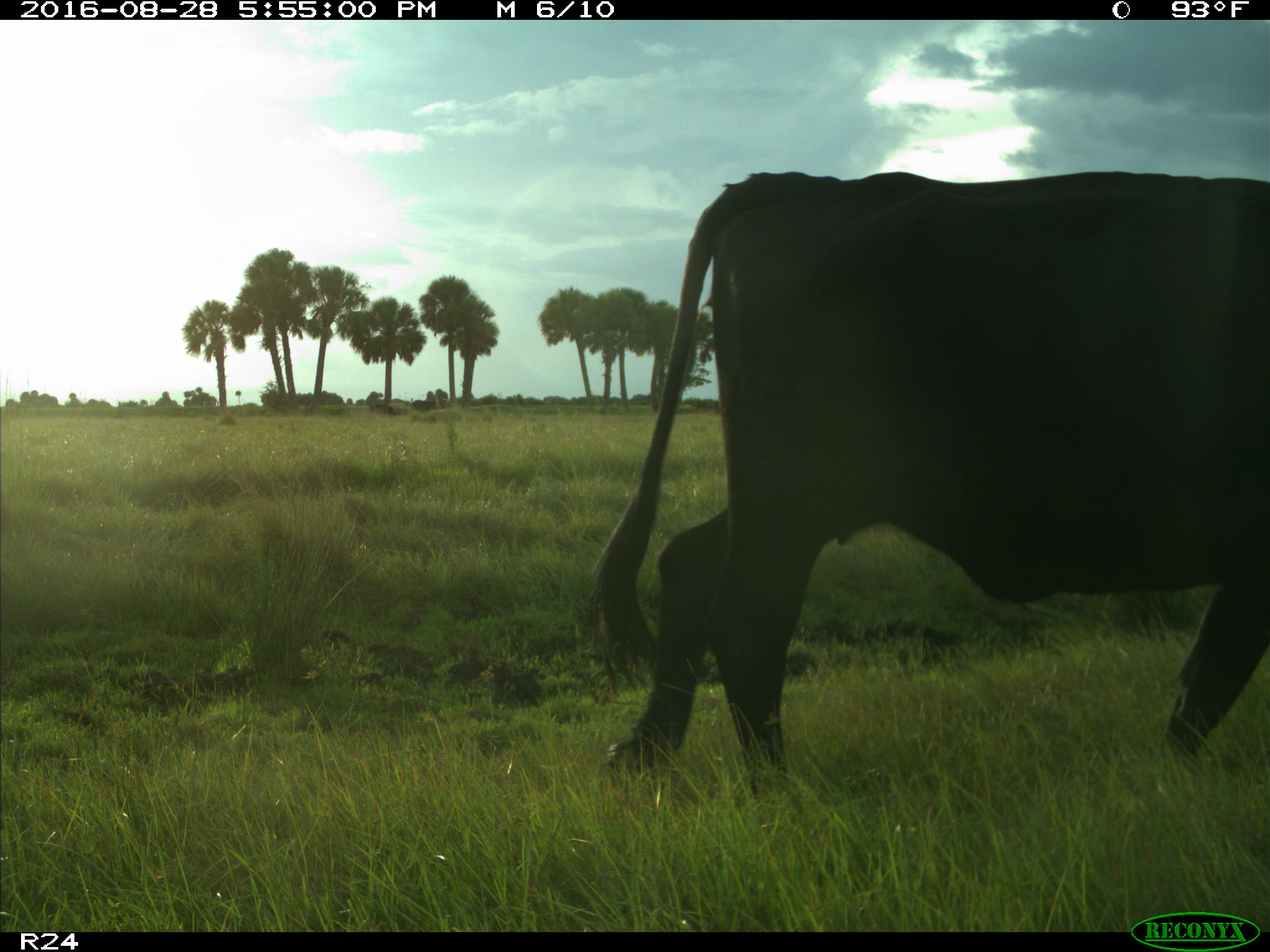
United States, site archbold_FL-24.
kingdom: Animalia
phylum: Chordata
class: Mammalia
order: Artiodactyla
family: Bovidae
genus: Bos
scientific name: Bos taurus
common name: domestic cow